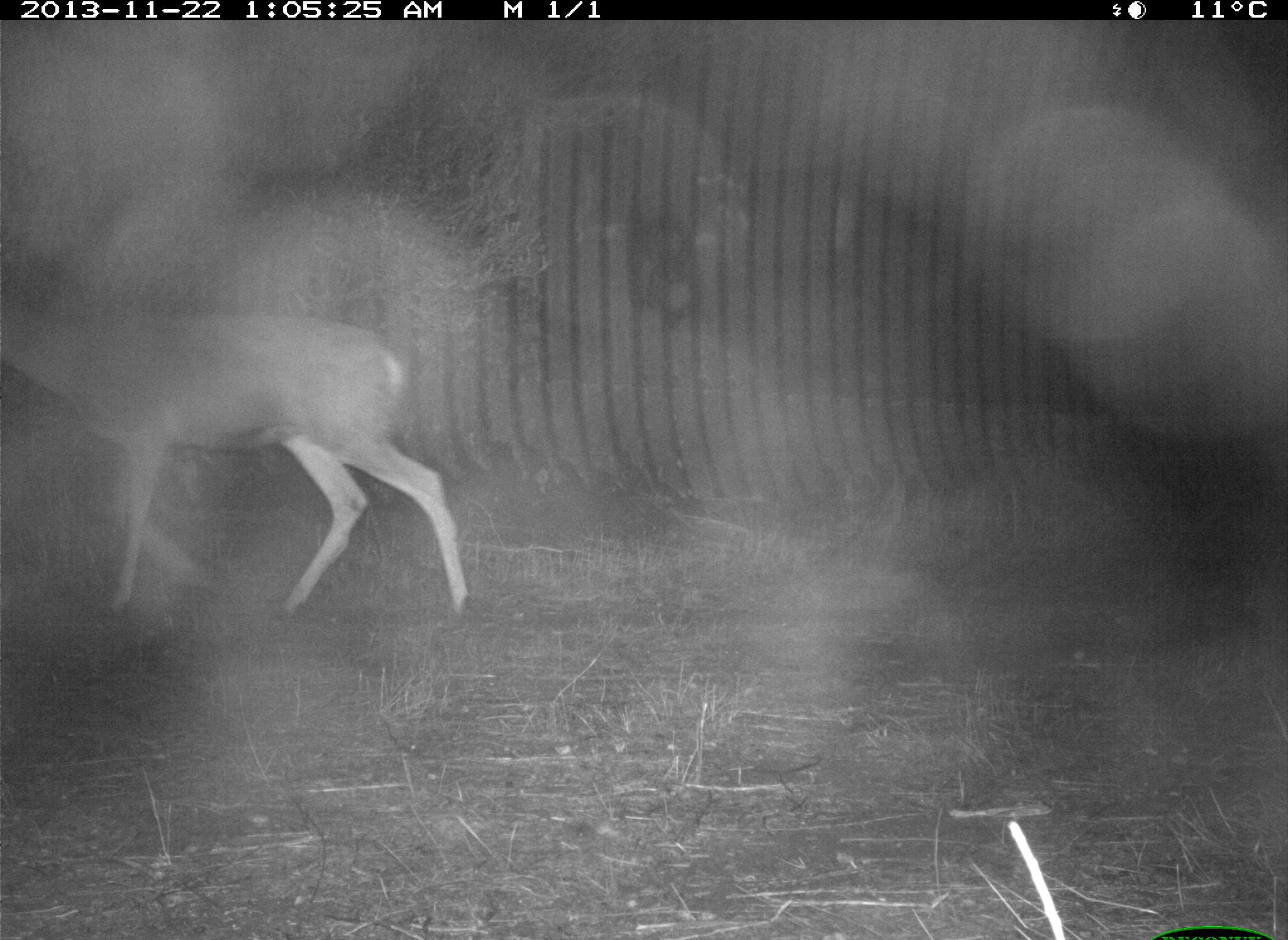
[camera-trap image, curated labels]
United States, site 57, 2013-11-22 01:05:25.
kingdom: Animalia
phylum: Chordata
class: Mammalia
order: Artiodactyla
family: Cervidae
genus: Odocoileus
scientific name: Odocoileus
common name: deer